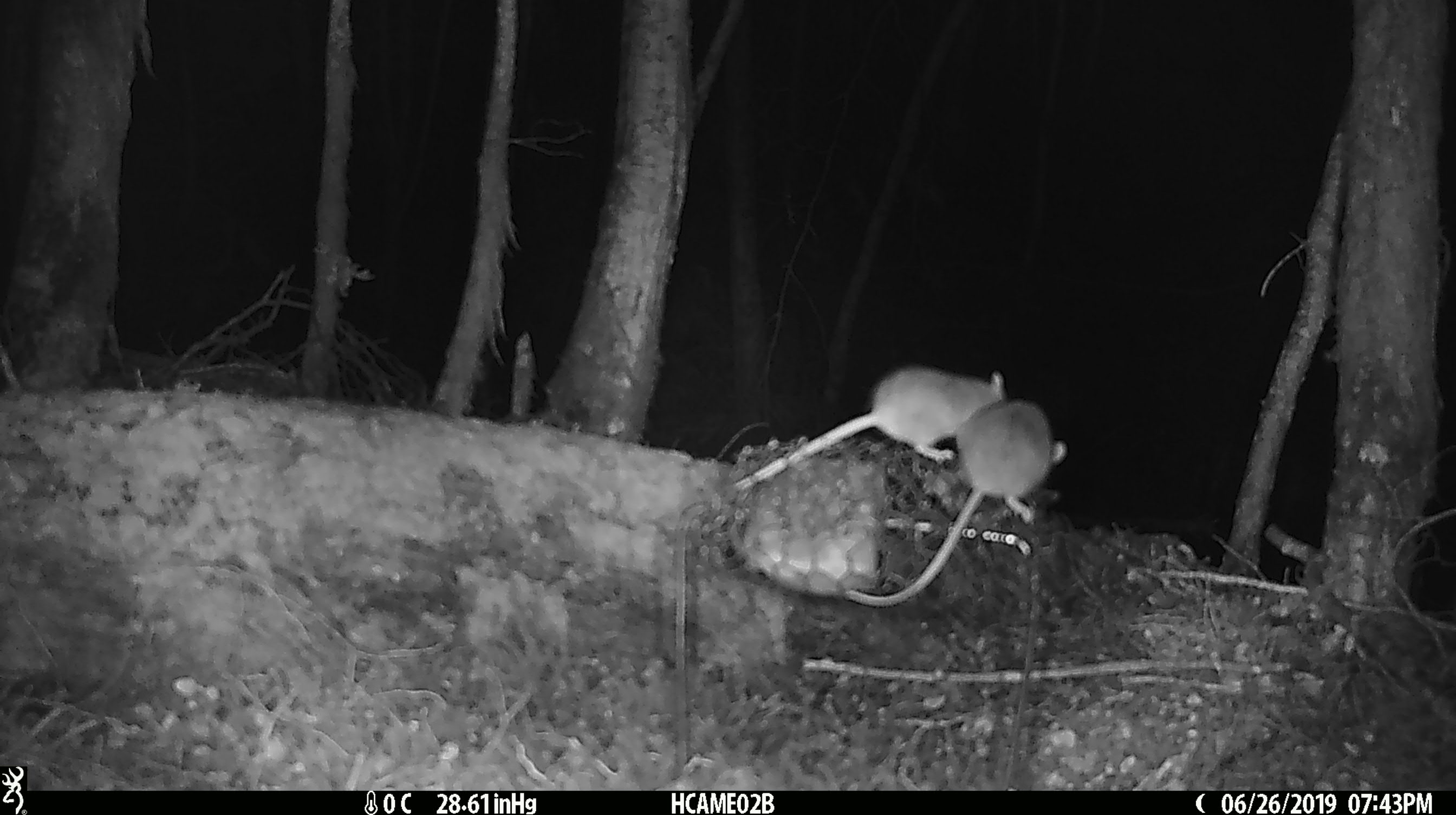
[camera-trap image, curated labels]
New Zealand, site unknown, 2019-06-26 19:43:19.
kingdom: Animalia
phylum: Chordata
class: Mammalia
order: Rodentia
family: Muridae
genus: Mus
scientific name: Mus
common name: mouse